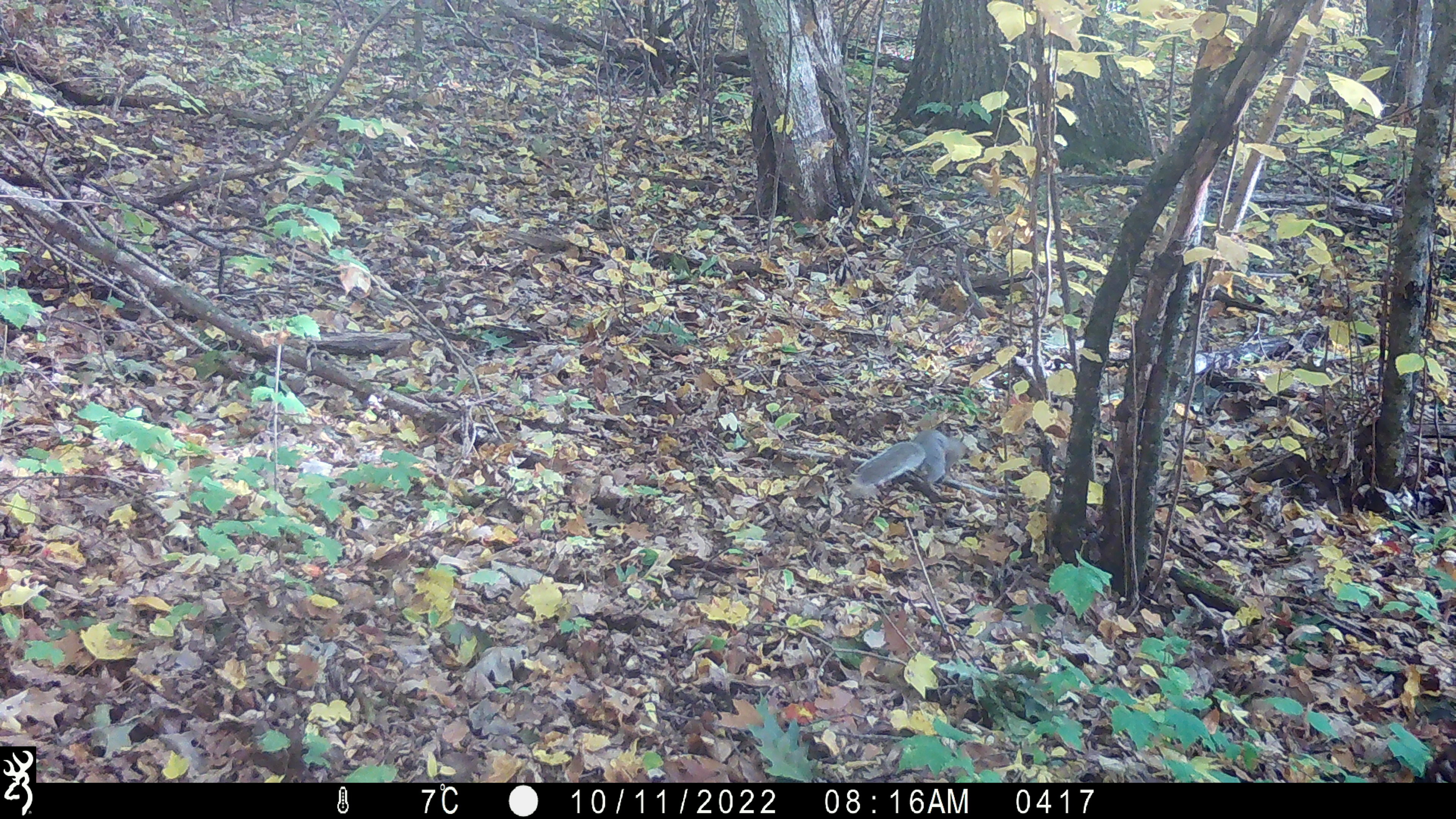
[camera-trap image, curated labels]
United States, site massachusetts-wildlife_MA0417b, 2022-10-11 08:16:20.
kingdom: Animalia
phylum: Chordata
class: Mammalia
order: Rodentia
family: Sciuridae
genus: Sciurus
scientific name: Sciurus carolinensis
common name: gray squirrel